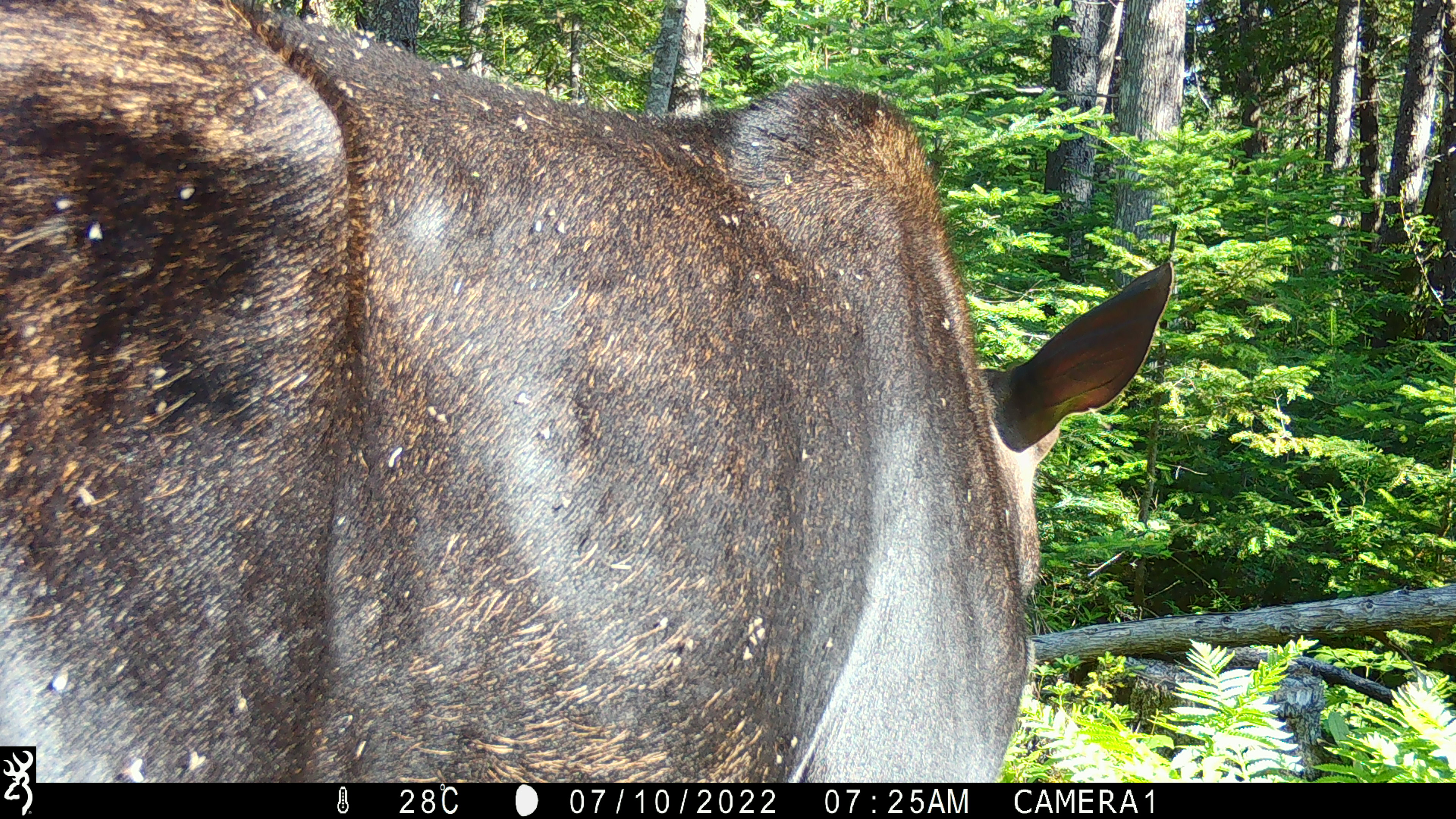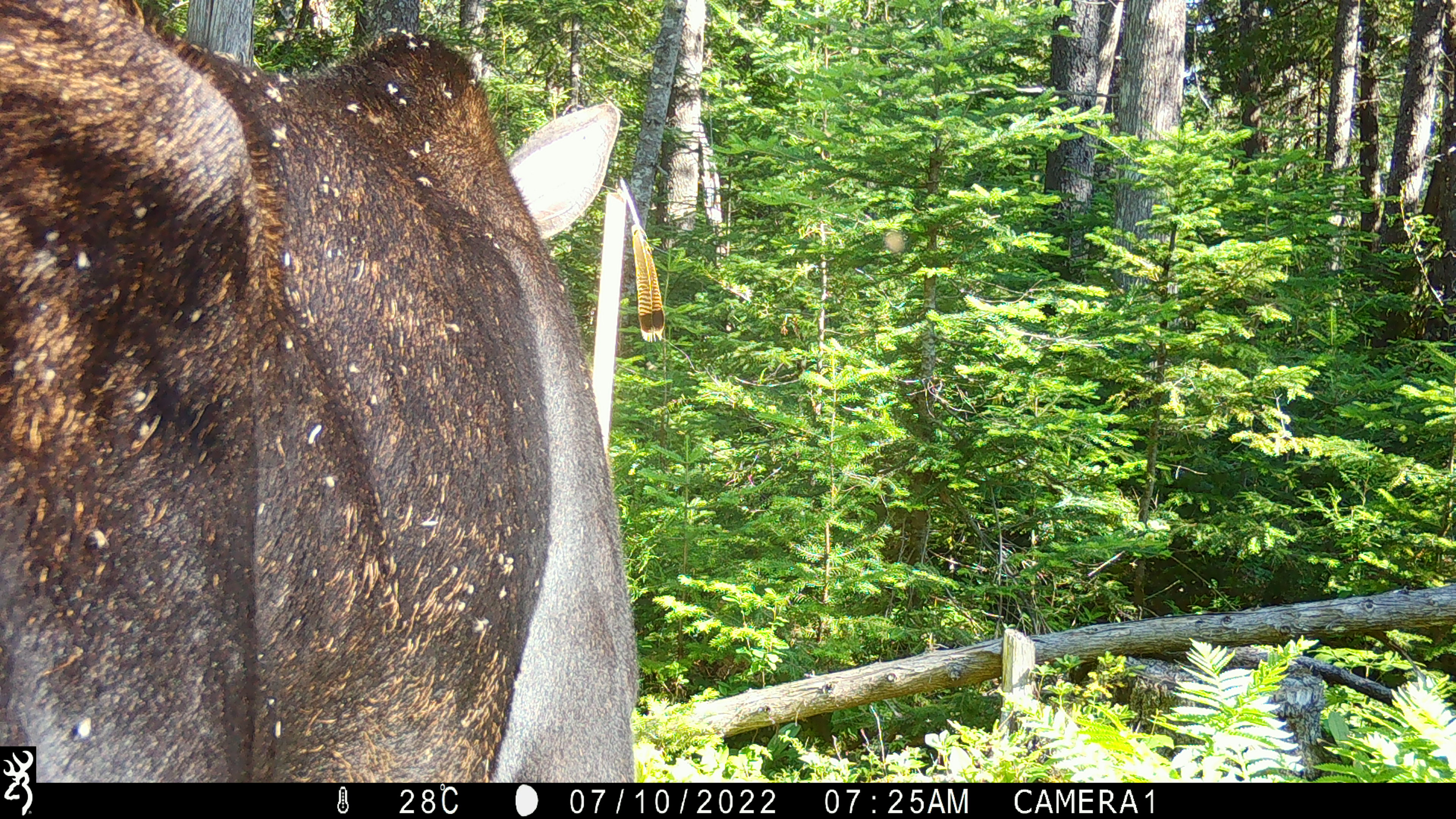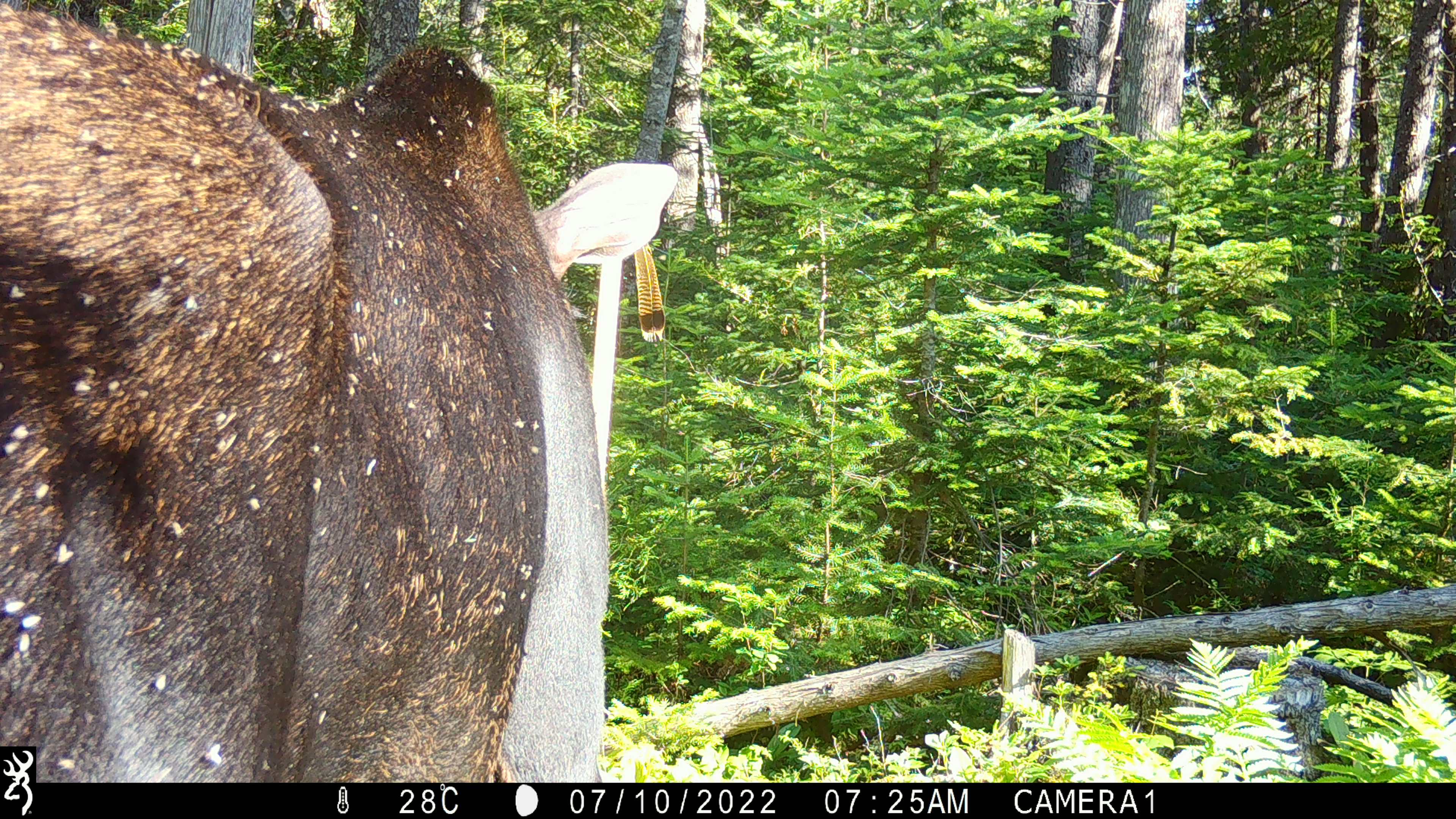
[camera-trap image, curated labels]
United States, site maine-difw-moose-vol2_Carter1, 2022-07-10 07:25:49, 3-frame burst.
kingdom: Animalia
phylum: Chordata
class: Mammalia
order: Artiodactyla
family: Cervidae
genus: Alces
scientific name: Alces alces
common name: moose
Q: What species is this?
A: Moose (Alces alces).